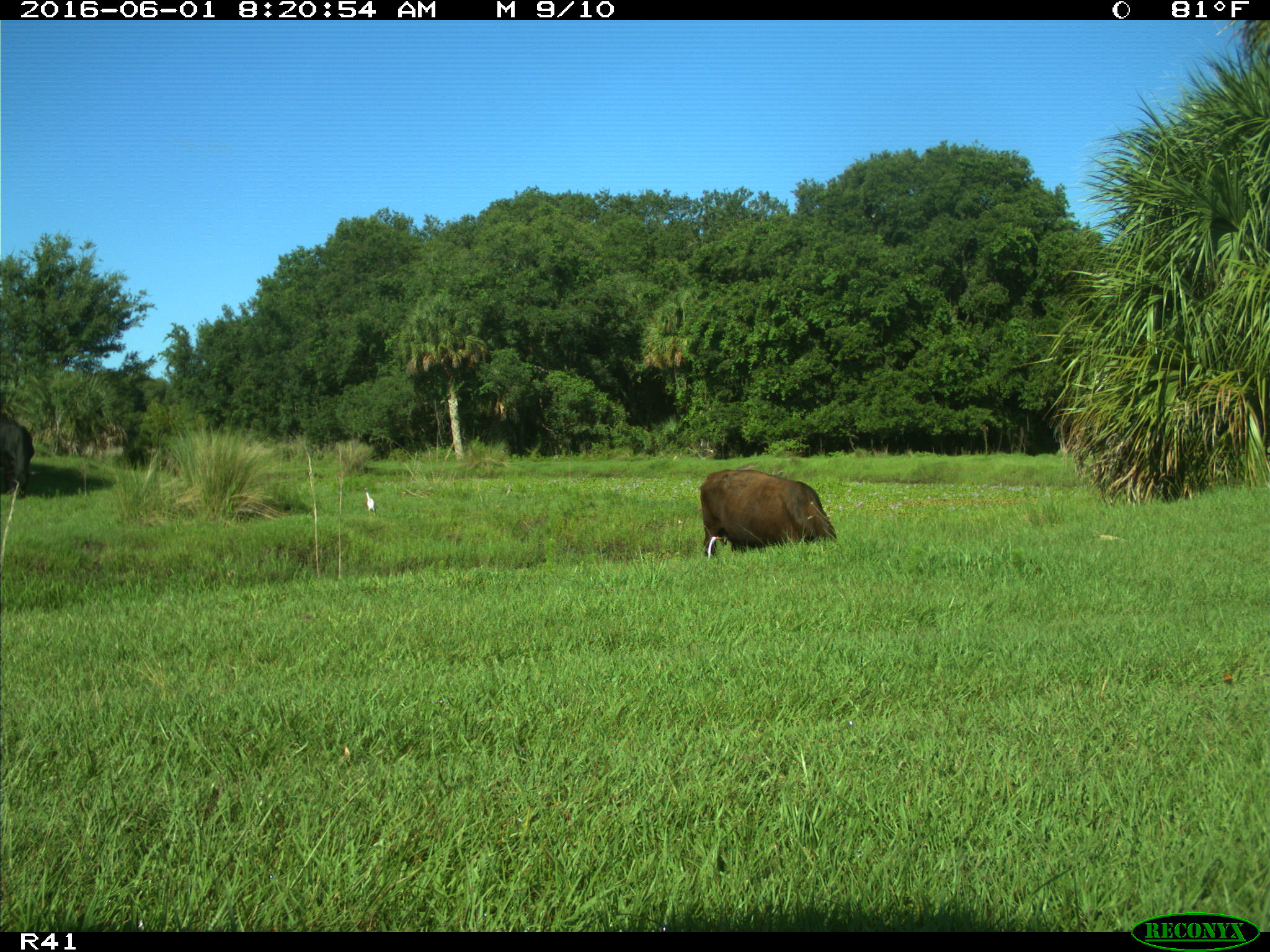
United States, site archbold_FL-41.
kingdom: Animalia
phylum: Chordata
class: Mammalia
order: Artiodactyla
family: Bovidae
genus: Bos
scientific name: Bos taurus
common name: domestic cow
Bos taurus (domestic cow).